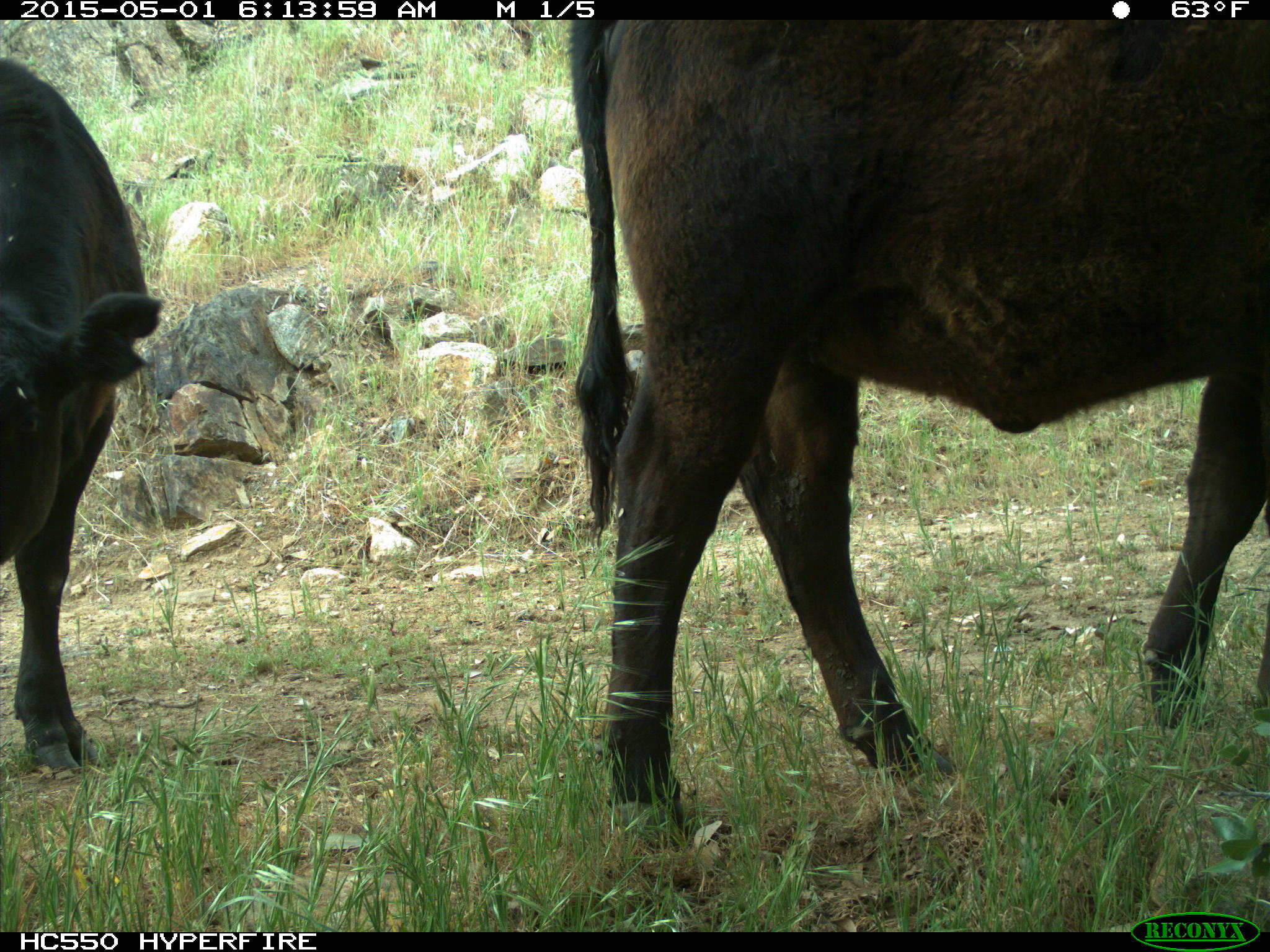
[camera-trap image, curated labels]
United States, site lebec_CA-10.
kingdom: Animalia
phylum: Chordata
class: Mammalia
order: Artiodactyla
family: Bovidae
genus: Bos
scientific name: Bos taurus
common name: domestic cow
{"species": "Bos taurus (domestic cow)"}